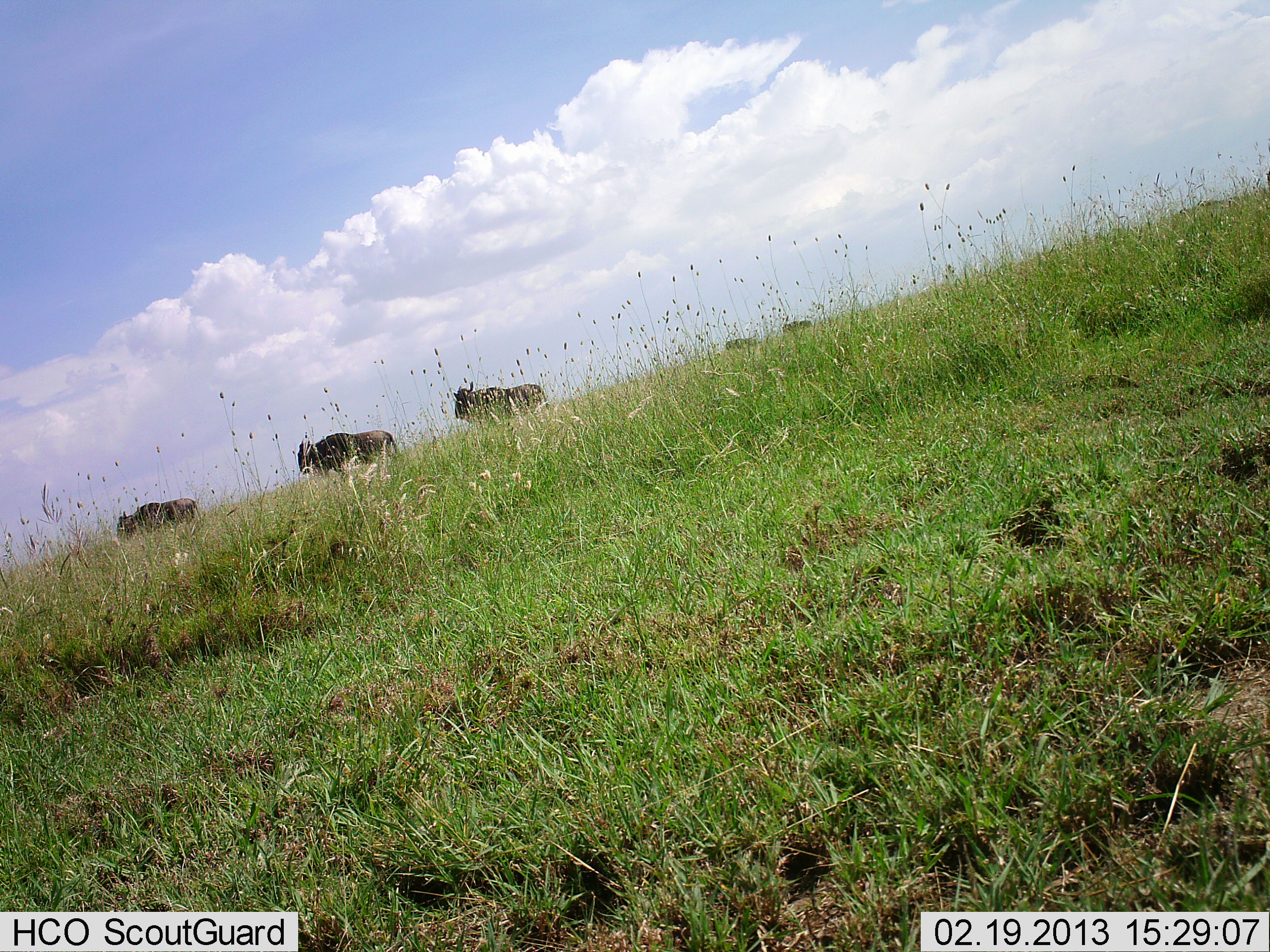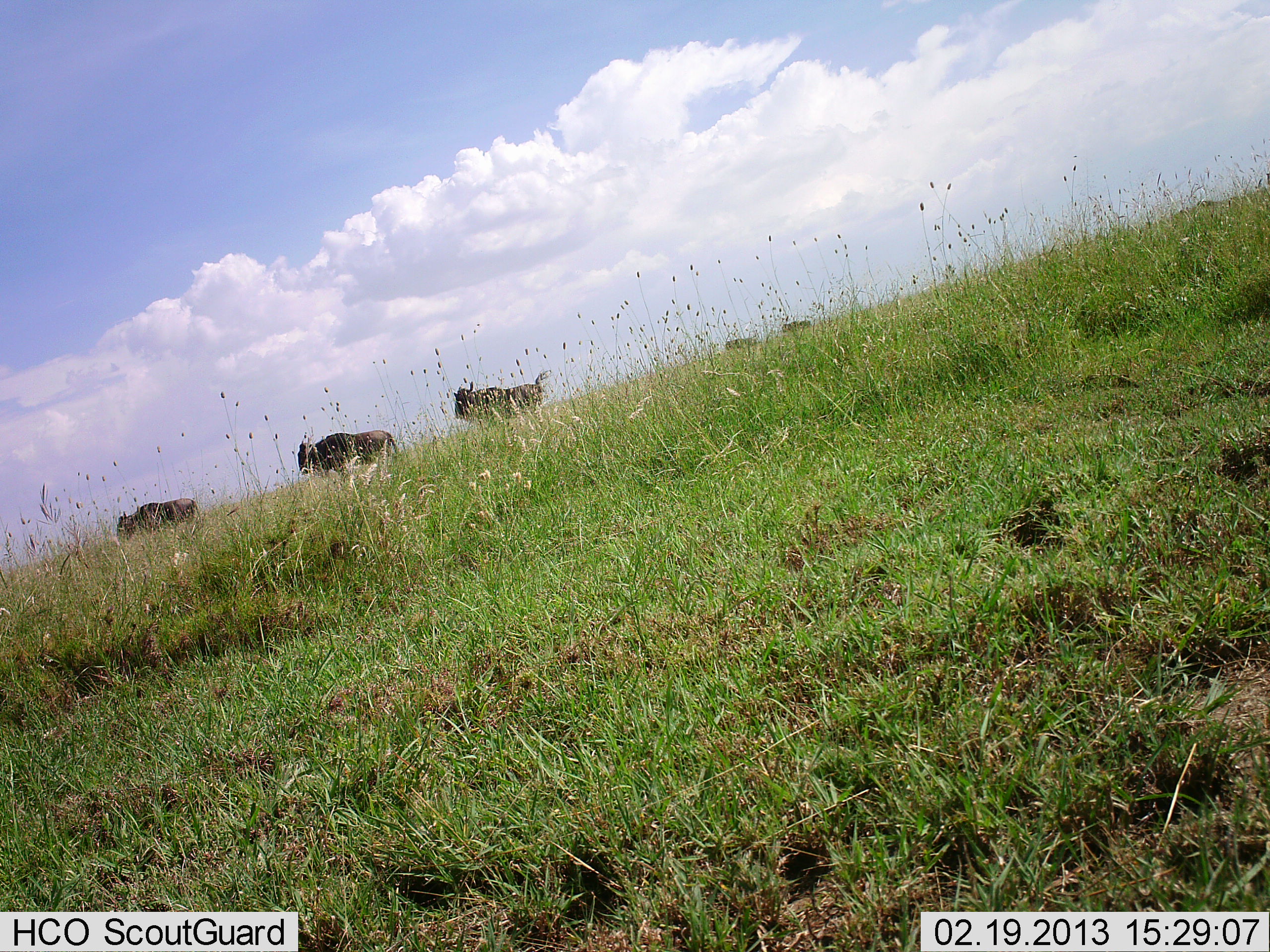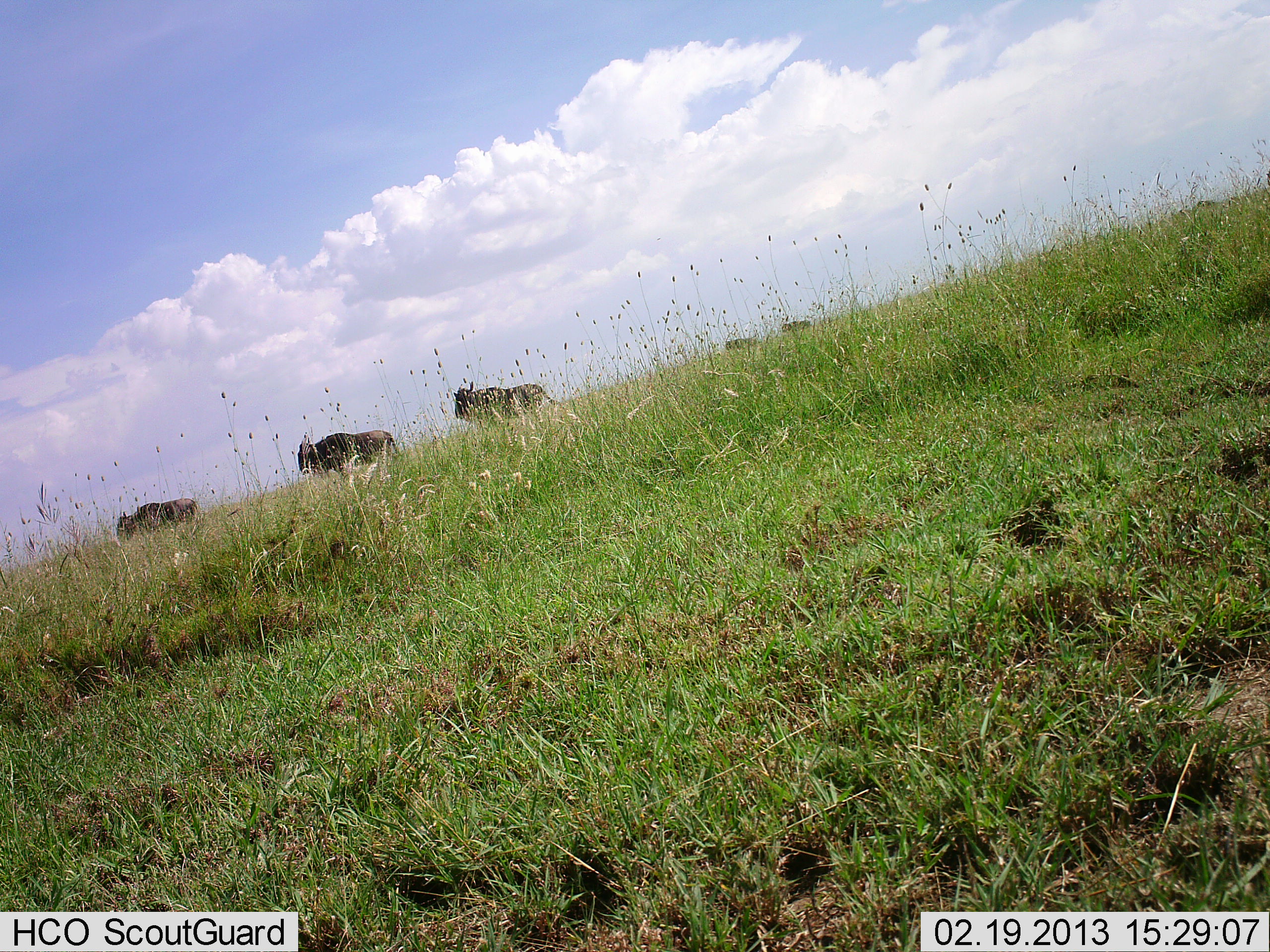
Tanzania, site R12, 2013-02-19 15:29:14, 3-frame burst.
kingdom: Animalia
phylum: Chordata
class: Mammalia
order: Artiodactyla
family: Bovidae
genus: Connochaetes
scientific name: Connochaetes taurinus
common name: blue wildebeest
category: wildebeest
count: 5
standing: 74%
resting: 0%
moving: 24%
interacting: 0%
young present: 0%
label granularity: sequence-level